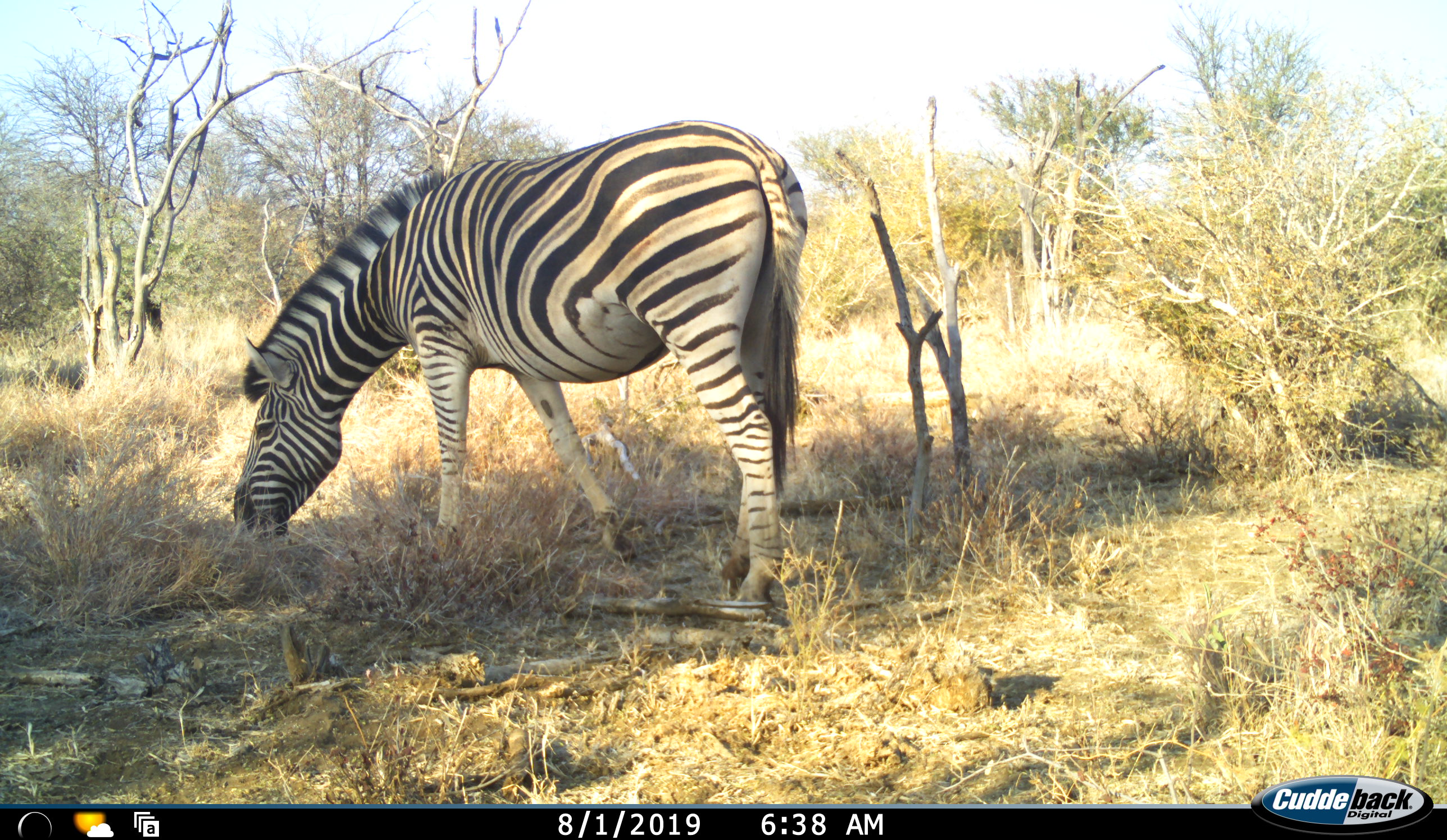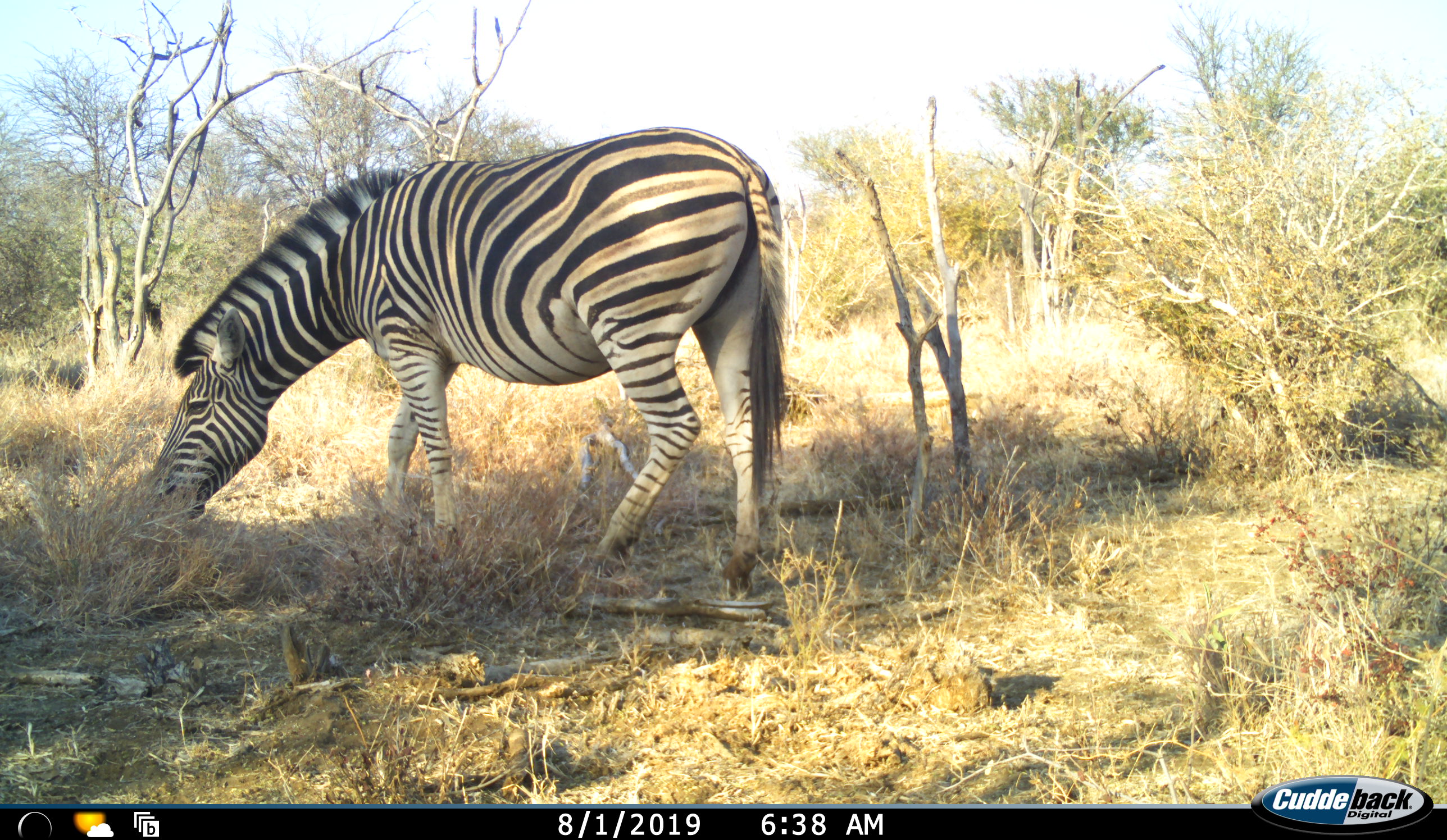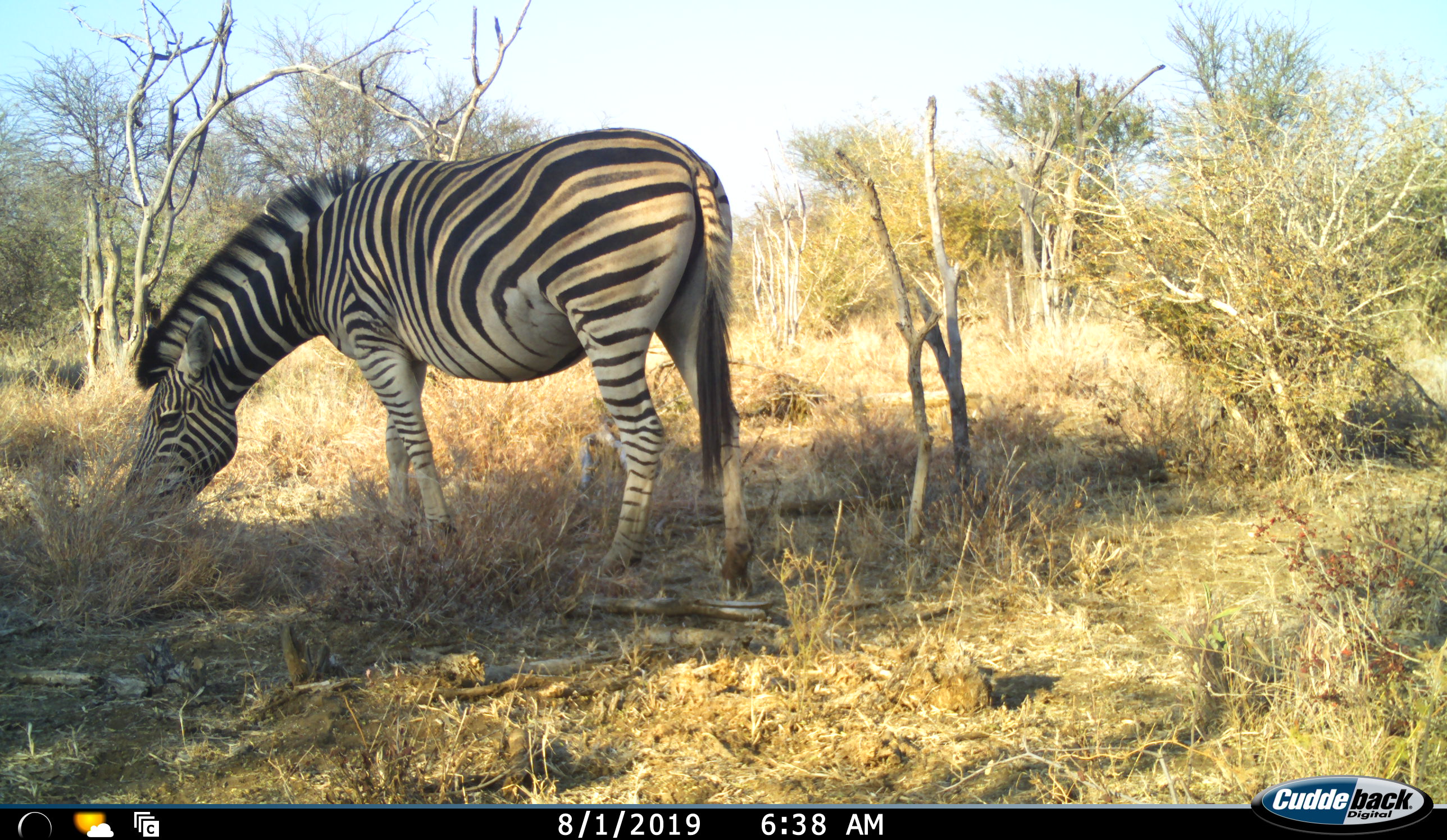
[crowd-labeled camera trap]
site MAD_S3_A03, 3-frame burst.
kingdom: Animalia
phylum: Chordata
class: Mammalia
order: Perissodactyla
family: Equidae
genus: Equus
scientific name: Equus quagga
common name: plains zebra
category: zebraplains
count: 1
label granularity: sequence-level